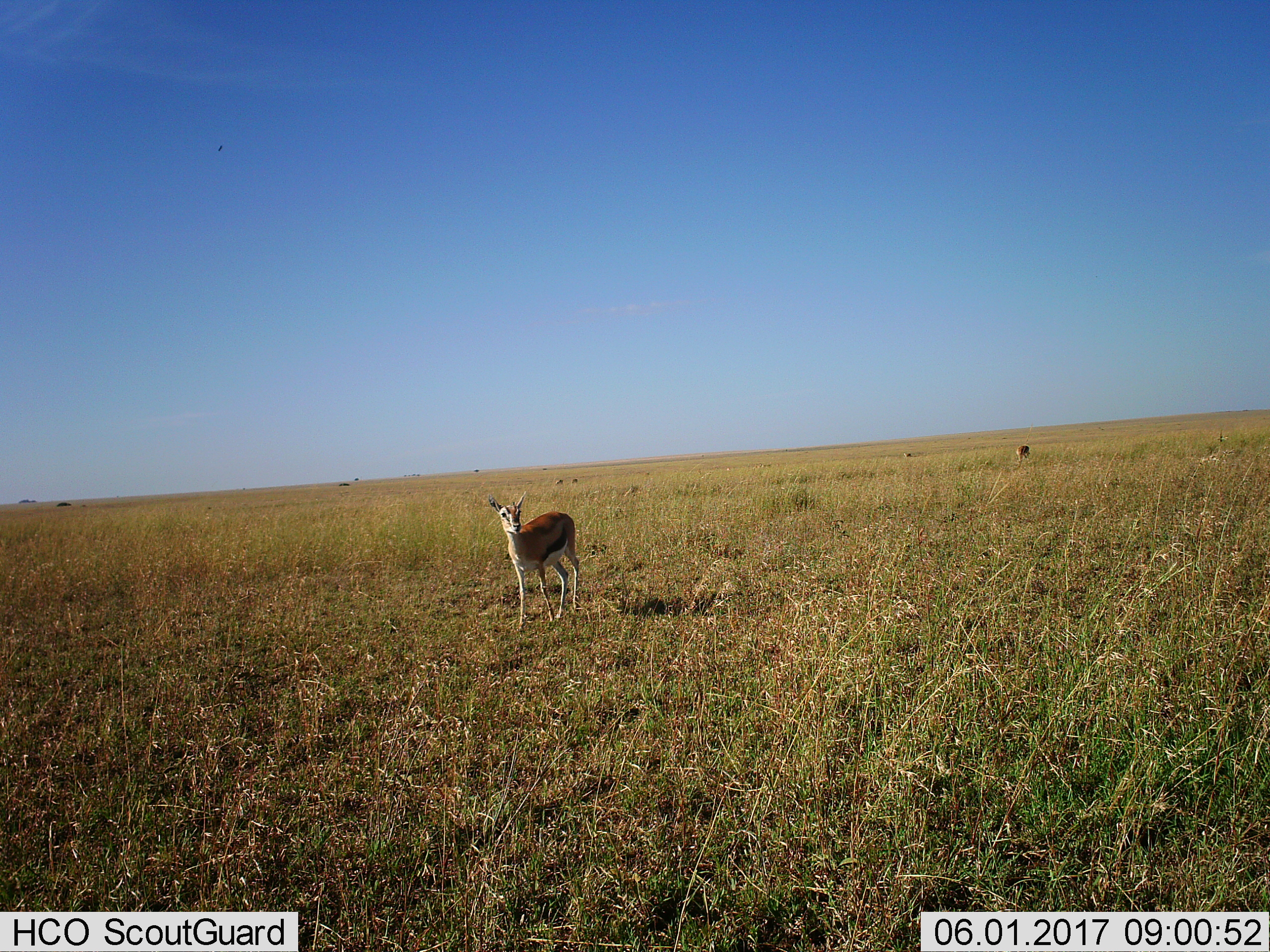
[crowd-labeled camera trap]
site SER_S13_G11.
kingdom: Animalia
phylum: Chordata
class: Mammalia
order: Artiodactyla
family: Bovidae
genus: Eudorcas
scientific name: Eudorcas thomsonii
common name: thomson's gazelle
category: gazellethomsons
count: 4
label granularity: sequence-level